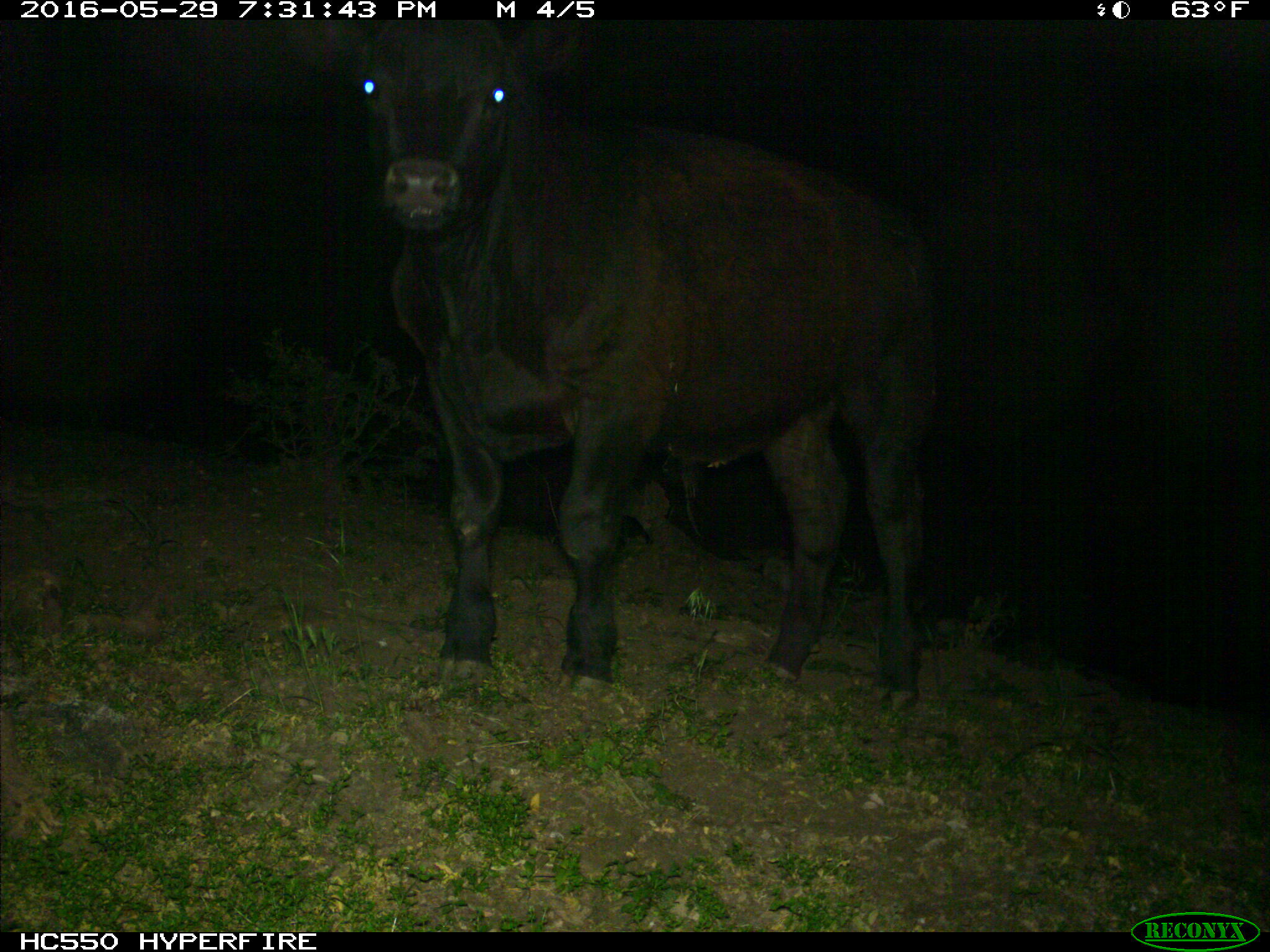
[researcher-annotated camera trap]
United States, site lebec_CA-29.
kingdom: Animalia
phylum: Chordata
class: Mammalia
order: Artiodactyla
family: Bovidae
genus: Bos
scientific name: Bos taurus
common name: domestic cow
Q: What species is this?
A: Bos taurus (domestic cow).